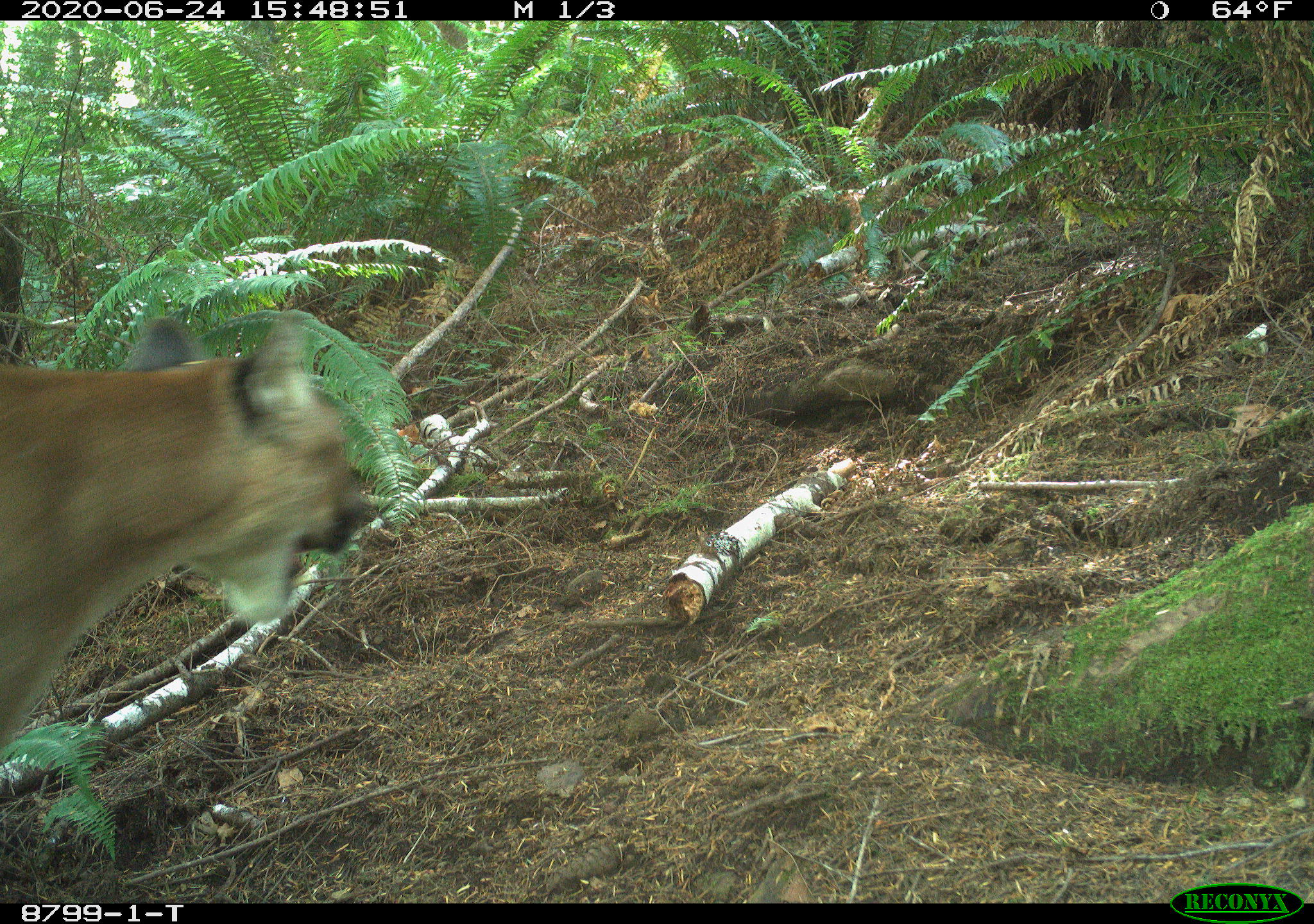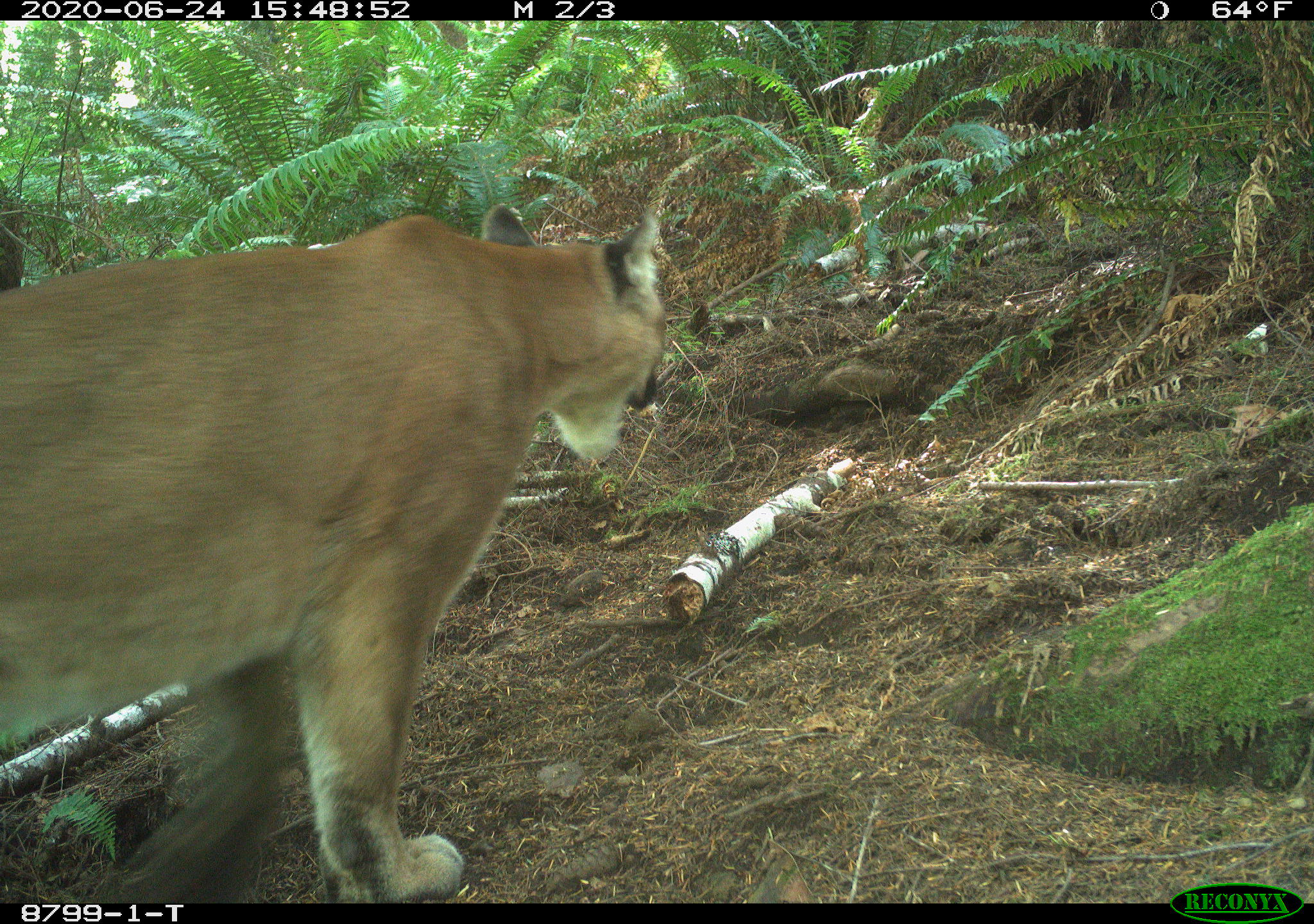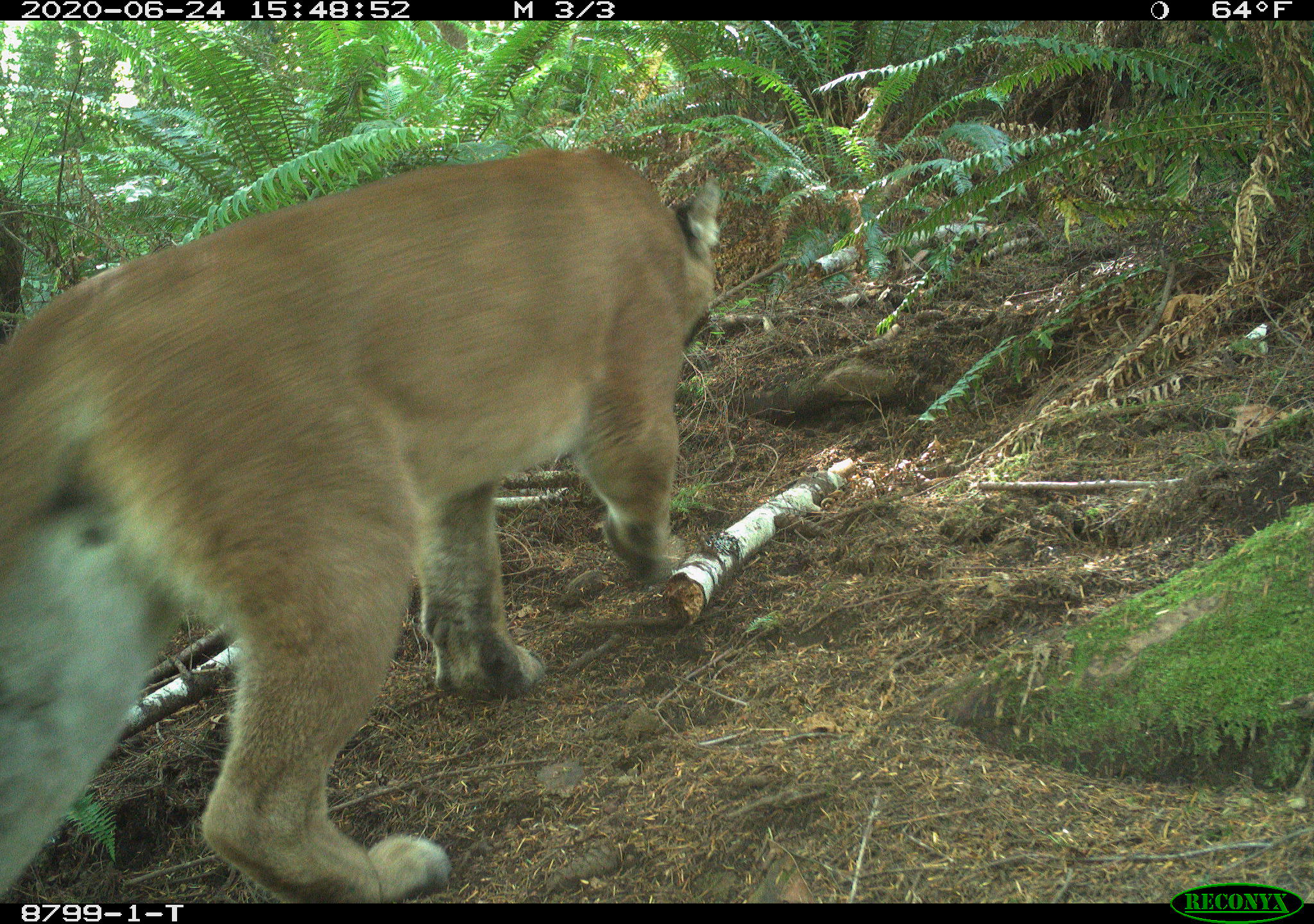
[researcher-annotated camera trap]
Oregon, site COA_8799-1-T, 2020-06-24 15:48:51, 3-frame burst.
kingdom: Animalia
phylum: Chordata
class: Mammalia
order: Carnivora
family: Felidae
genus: Puma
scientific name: Puma concolor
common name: cougar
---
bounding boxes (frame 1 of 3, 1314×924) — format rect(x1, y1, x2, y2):
cougar: rect(0, 307, 377, 781)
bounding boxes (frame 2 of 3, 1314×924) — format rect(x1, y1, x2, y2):
cougar: rect(10, 196, 673, 900)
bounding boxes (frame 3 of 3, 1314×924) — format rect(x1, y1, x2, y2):
cougar: rect(0, 135, 733, 893)